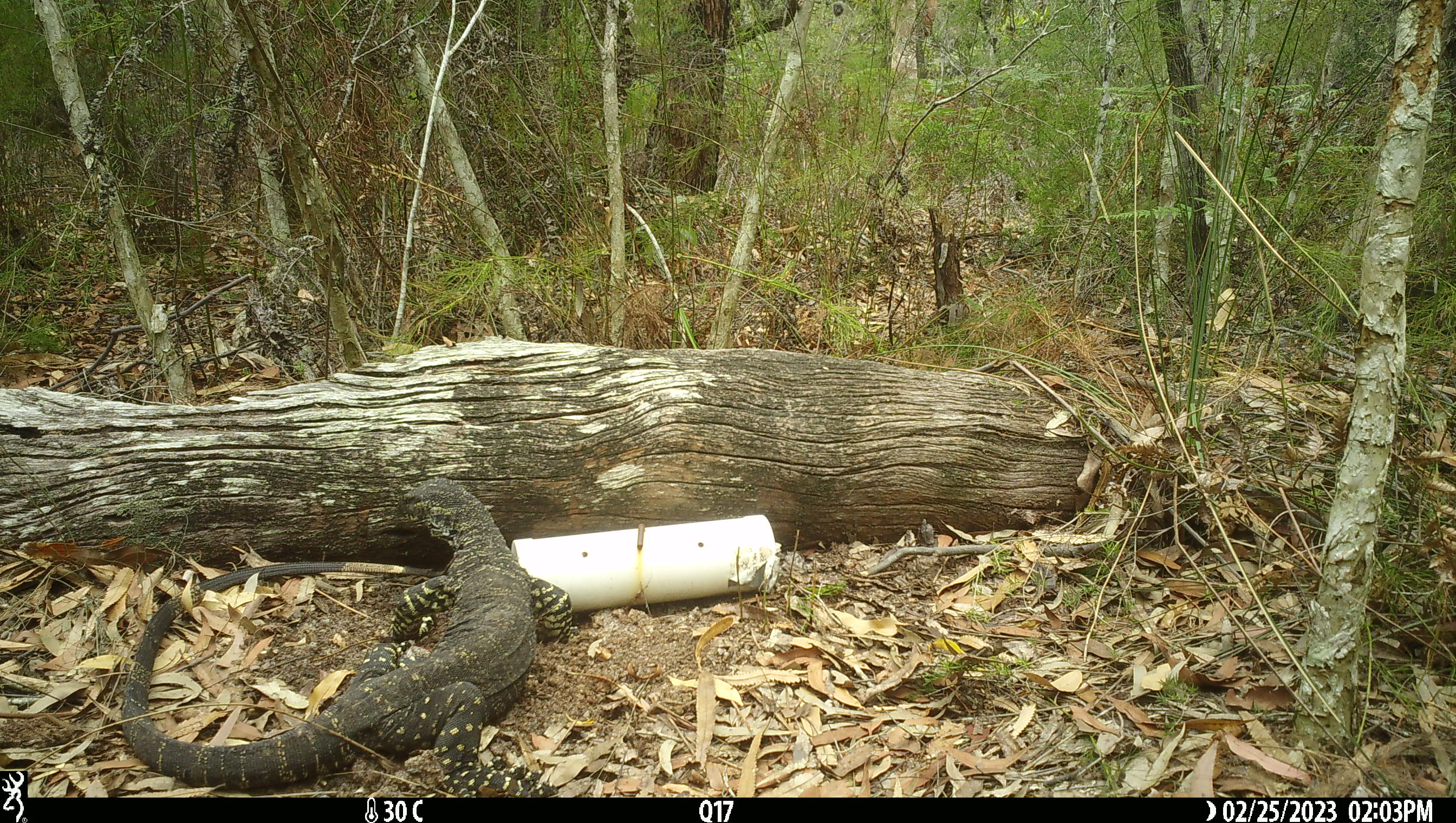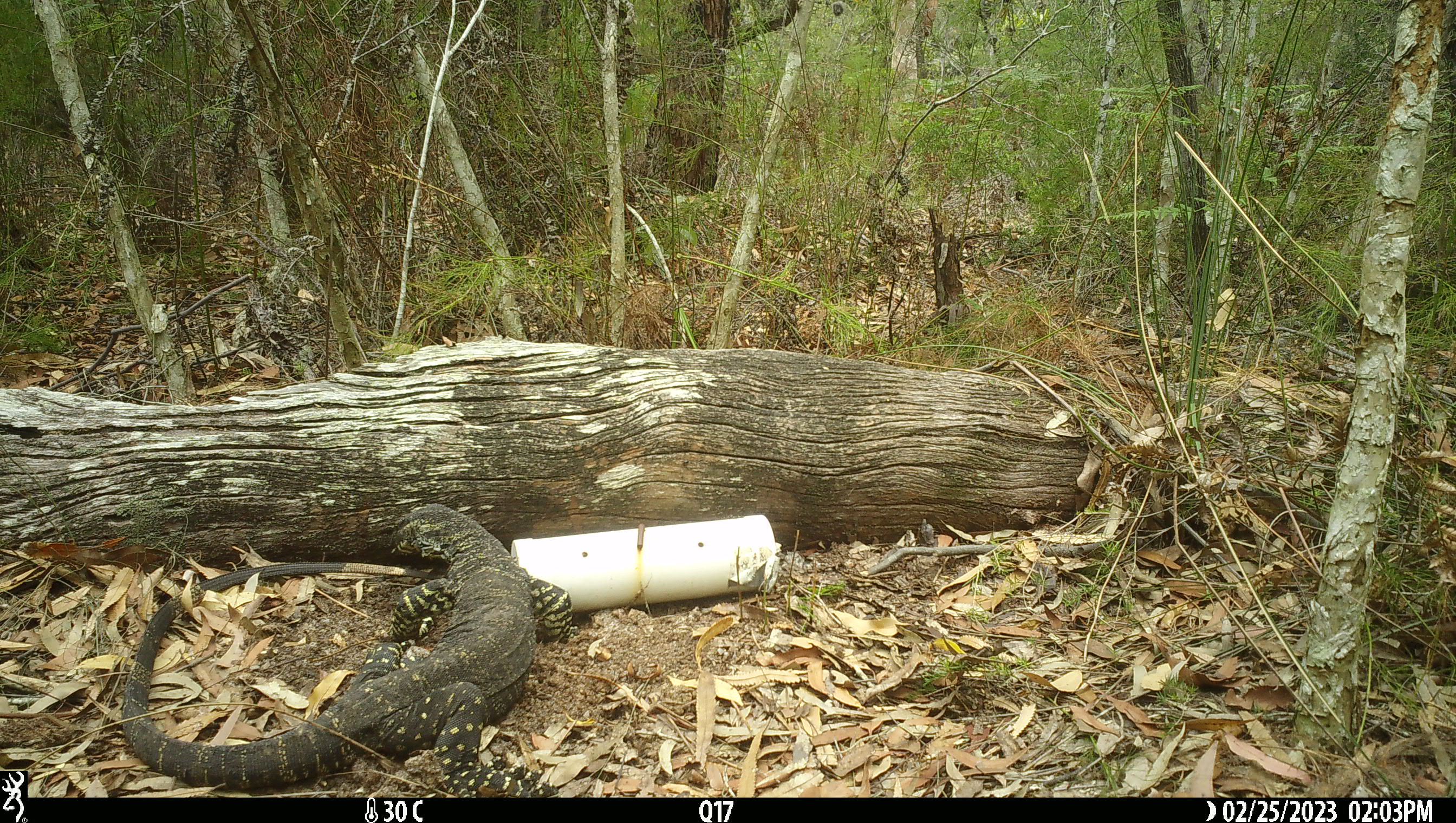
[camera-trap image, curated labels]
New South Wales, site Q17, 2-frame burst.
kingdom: Animalia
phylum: Chordata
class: Reptilia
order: Squamata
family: Varanidae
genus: Varanus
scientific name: Varanus varius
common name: lace monitor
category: goanna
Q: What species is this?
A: Goanna (lace monitor) (Varanus varius).